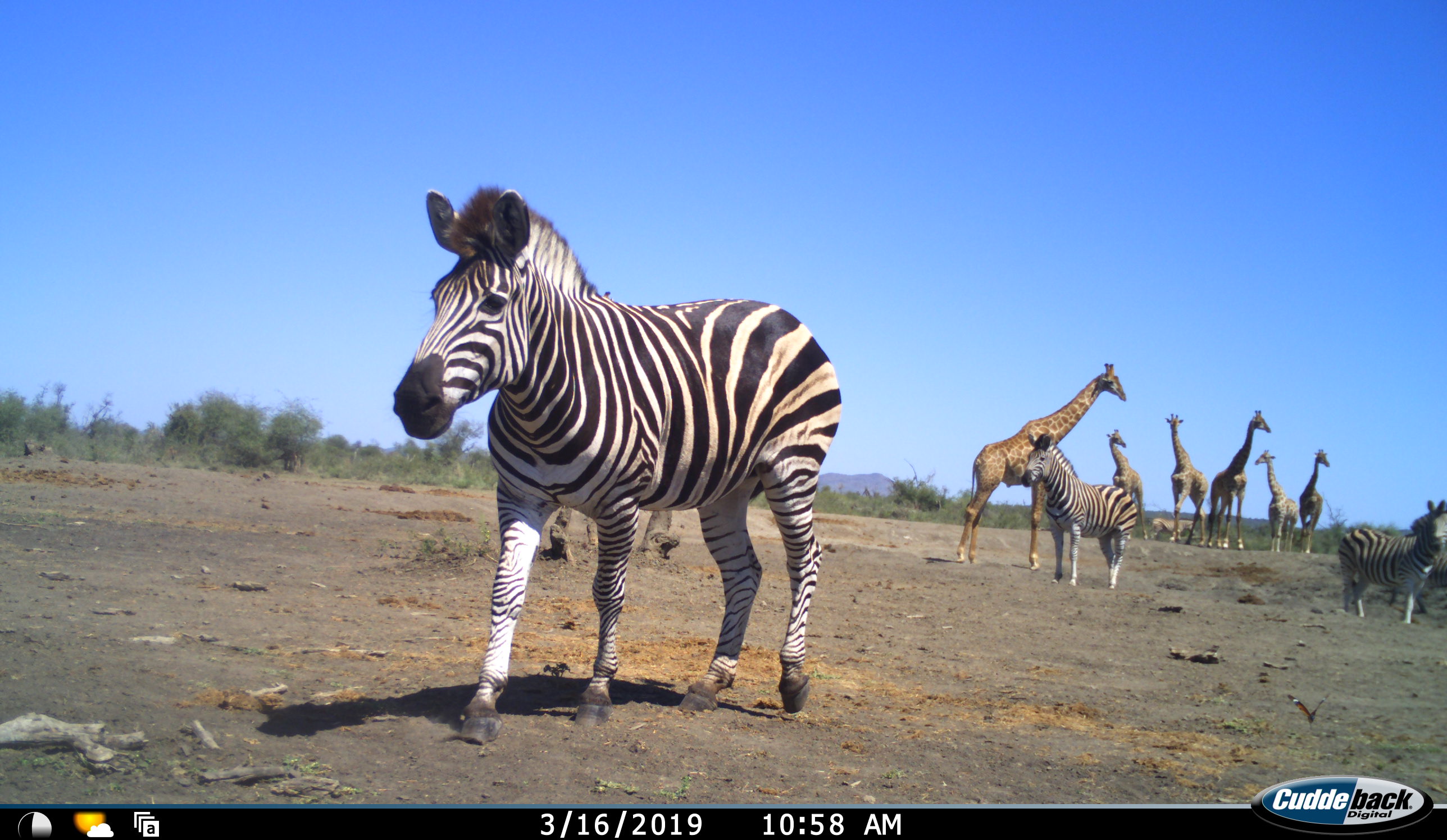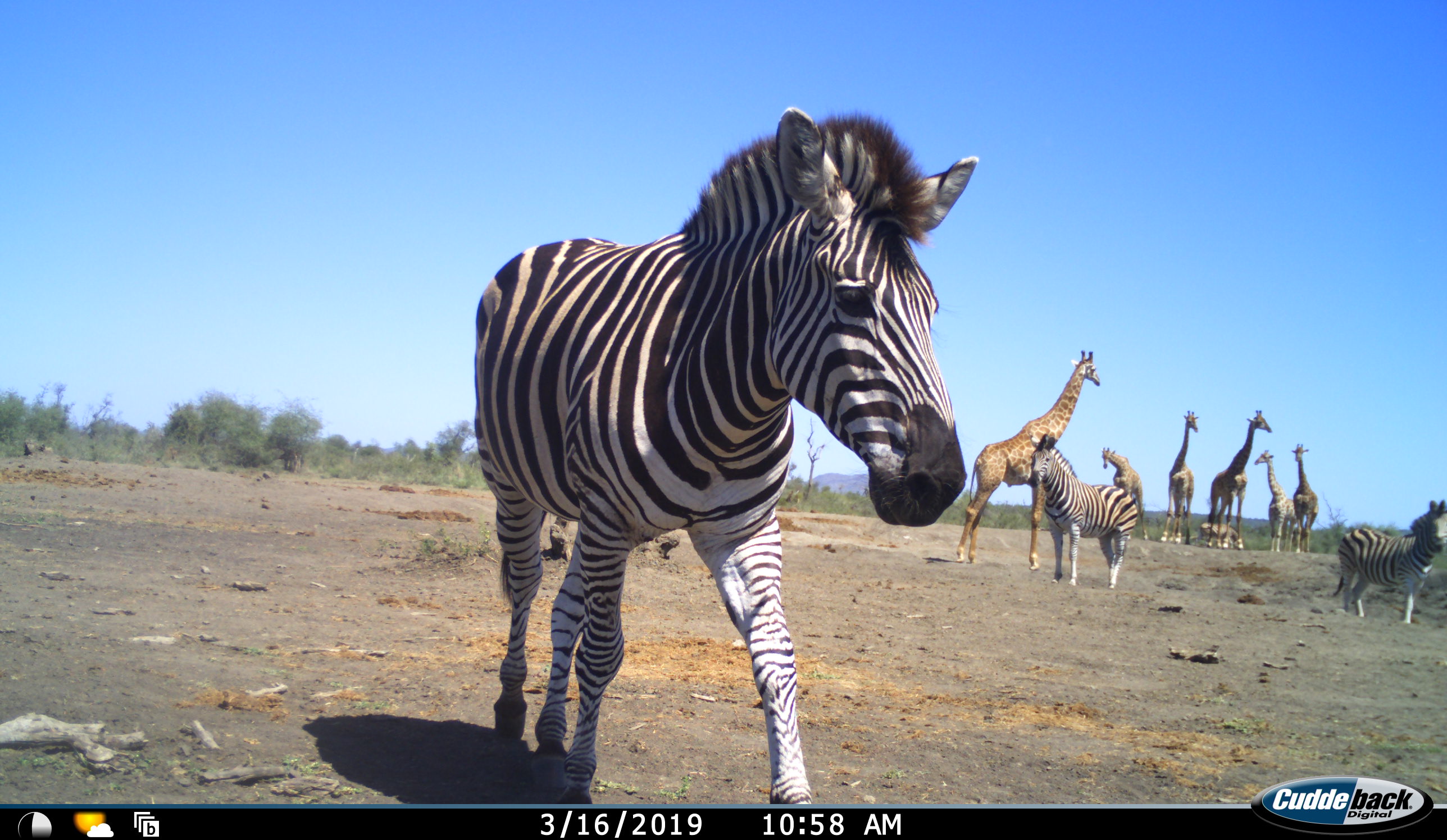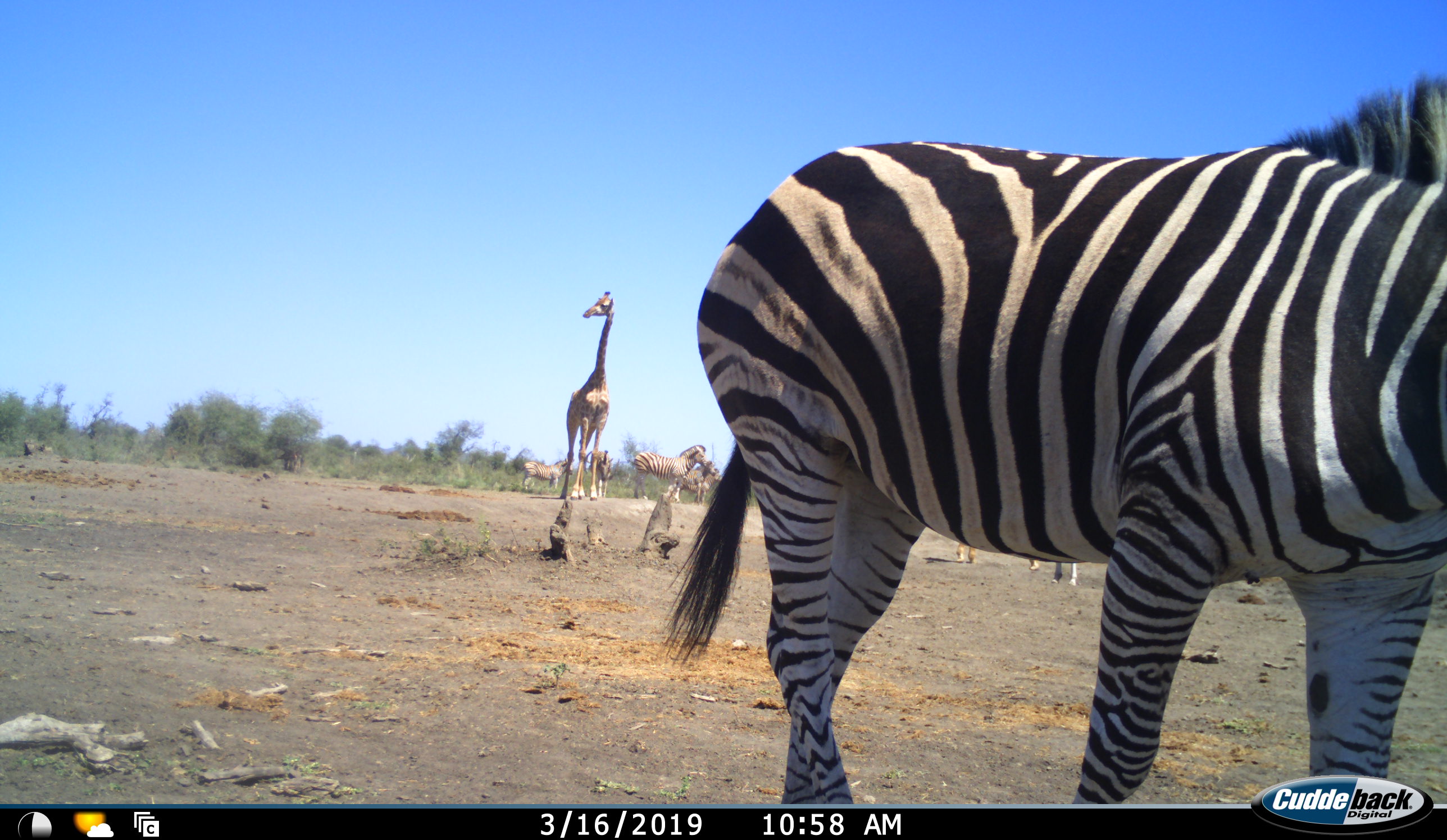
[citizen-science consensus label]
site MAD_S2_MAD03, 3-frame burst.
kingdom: Animalia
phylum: Chordata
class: Mammalia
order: Artiodactyla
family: Giraffidae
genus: Giraffa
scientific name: Giraffa camelopardalis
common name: giraffe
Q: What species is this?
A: Giraffe (Giraffa camelopardalis).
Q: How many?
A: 7.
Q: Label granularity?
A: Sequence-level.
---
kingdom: Animalia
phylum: Chordata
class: Mammalia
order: Perissodactyla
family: Equidae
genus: Equus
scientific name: Equus quagga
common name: plains zebra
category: zebraplains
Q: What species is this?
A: Zebraplains (plains zebra) (Equus quagga).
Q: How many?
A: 7.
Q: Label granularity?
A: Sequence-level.